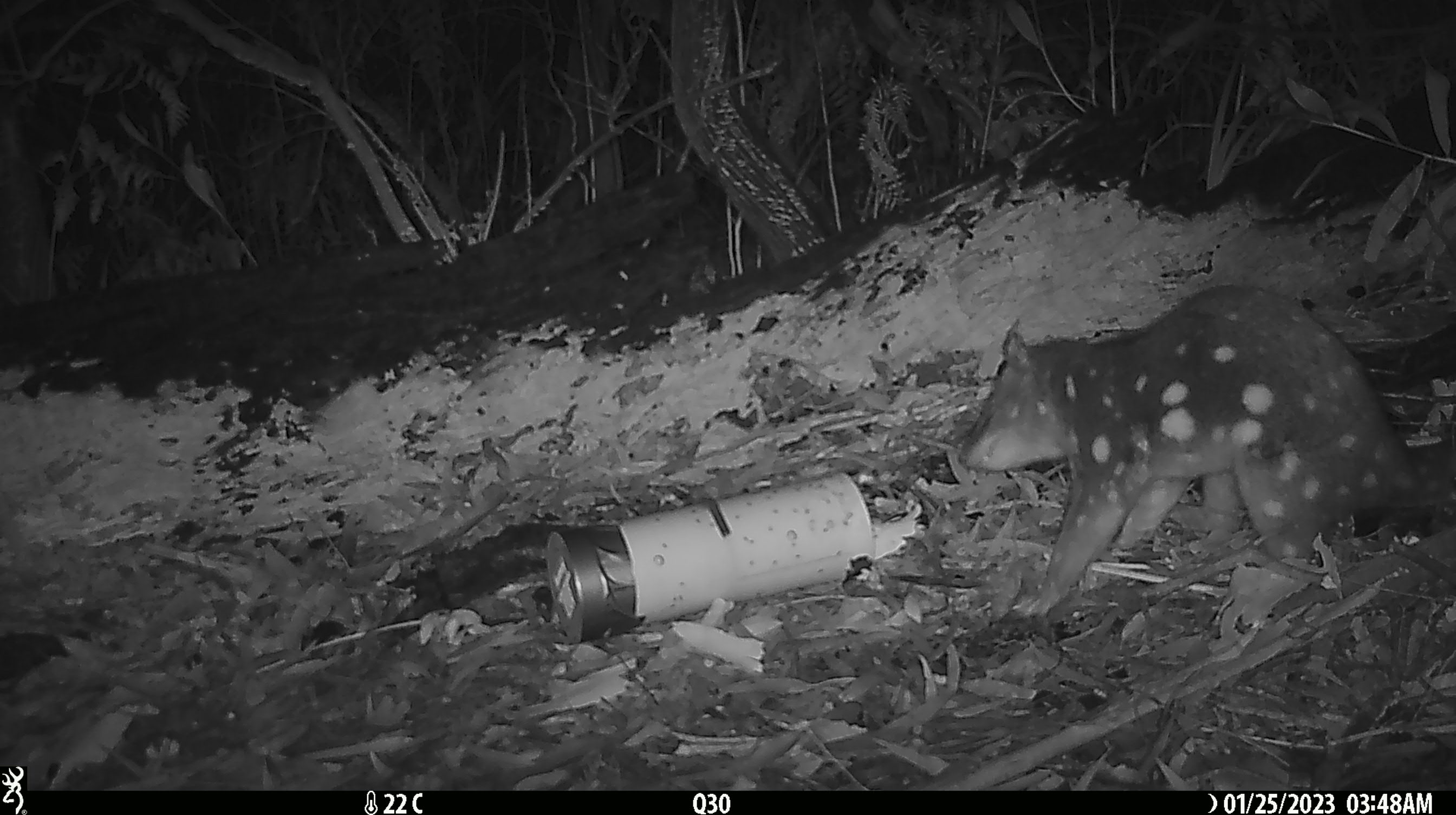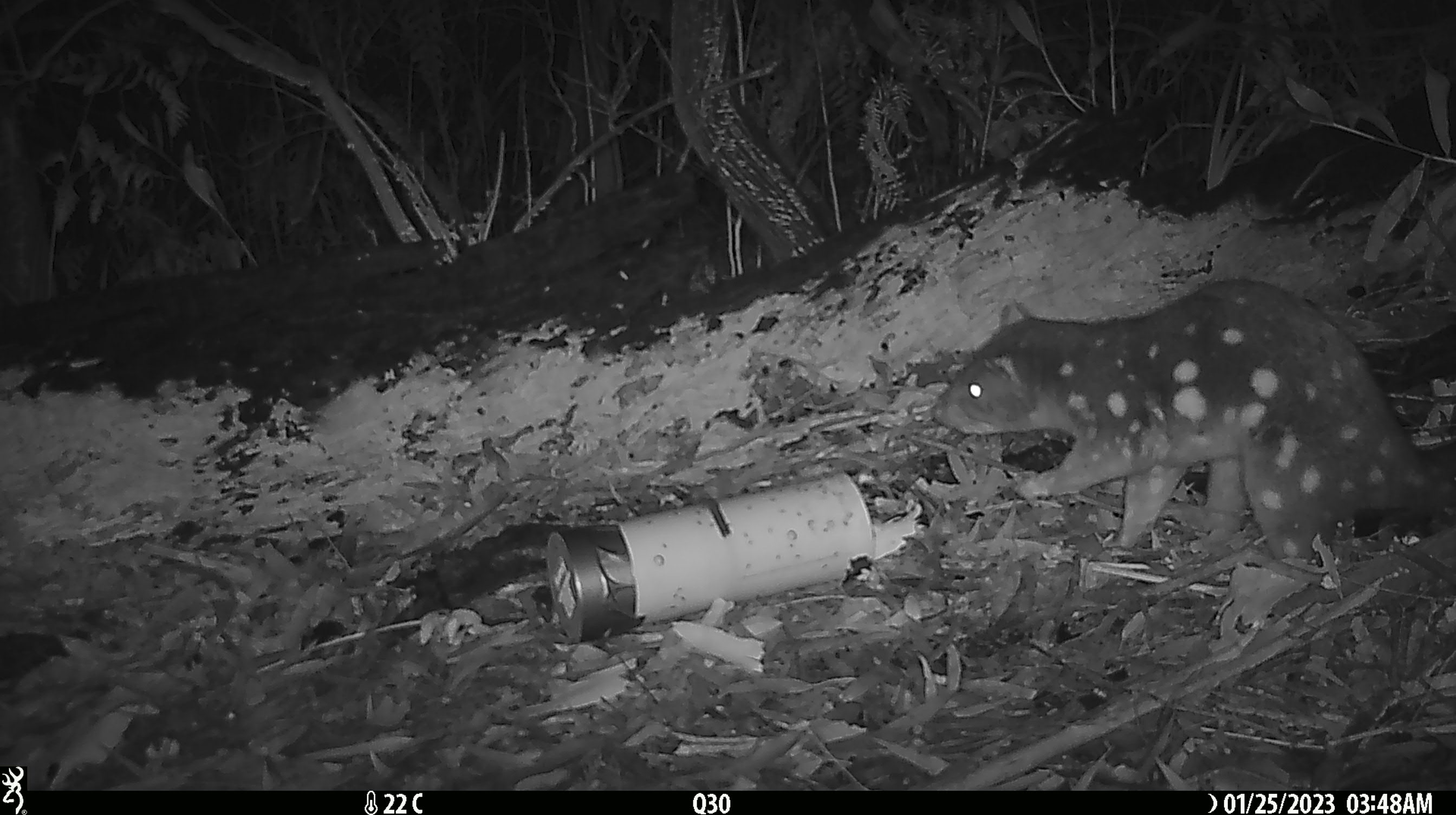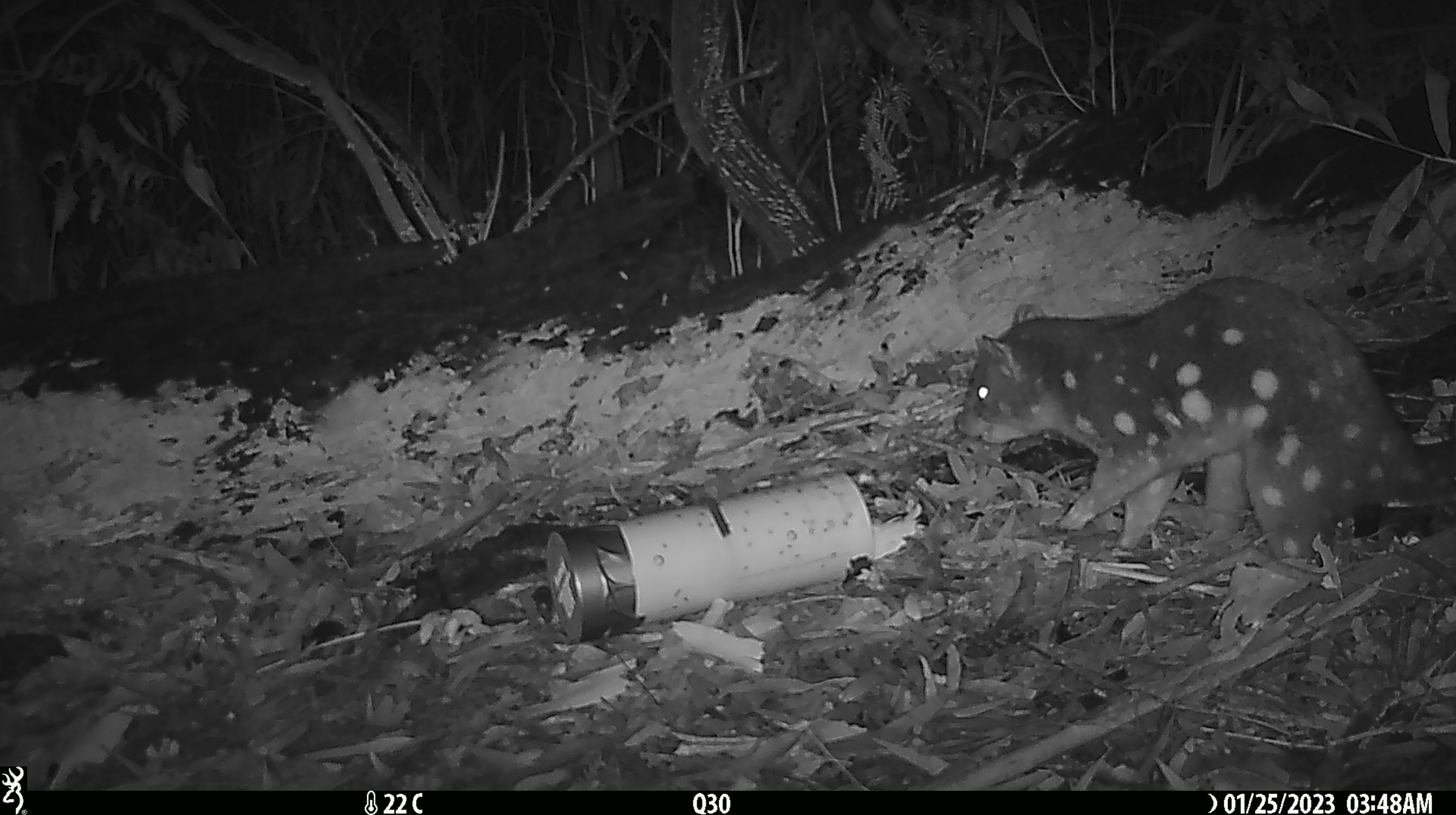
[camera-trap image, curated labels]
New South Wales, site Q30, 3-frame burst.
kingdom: Animalia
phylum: Chordata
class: Mammalia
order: Dasyuromorphia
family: Dasyuridae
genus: Dasyurus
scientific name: Dasyurus maculatus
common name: spotted-tailed quoll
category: quoll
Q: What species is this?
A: Quoll (spotted-tailed quoll) (Dasyurus maculatus).